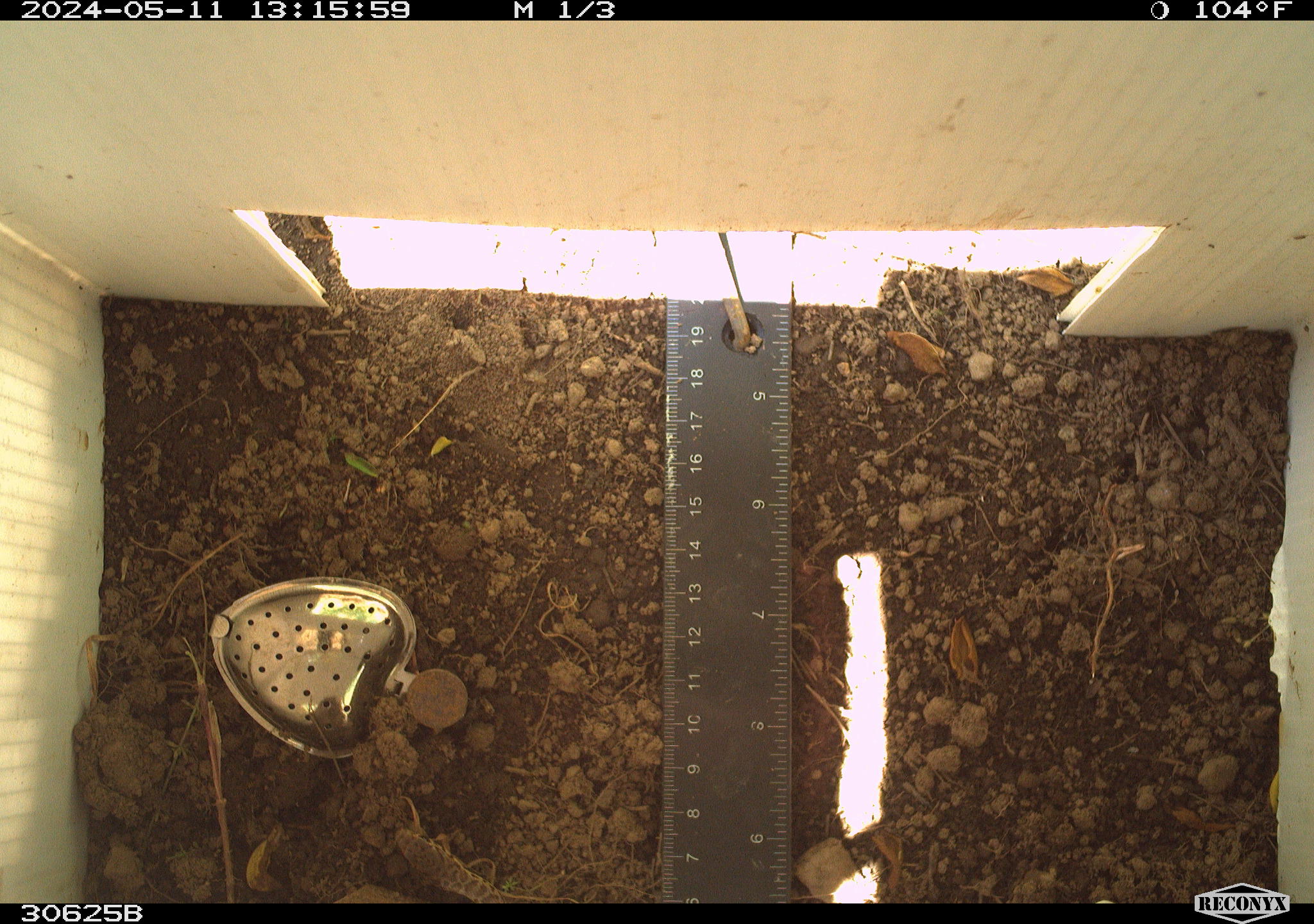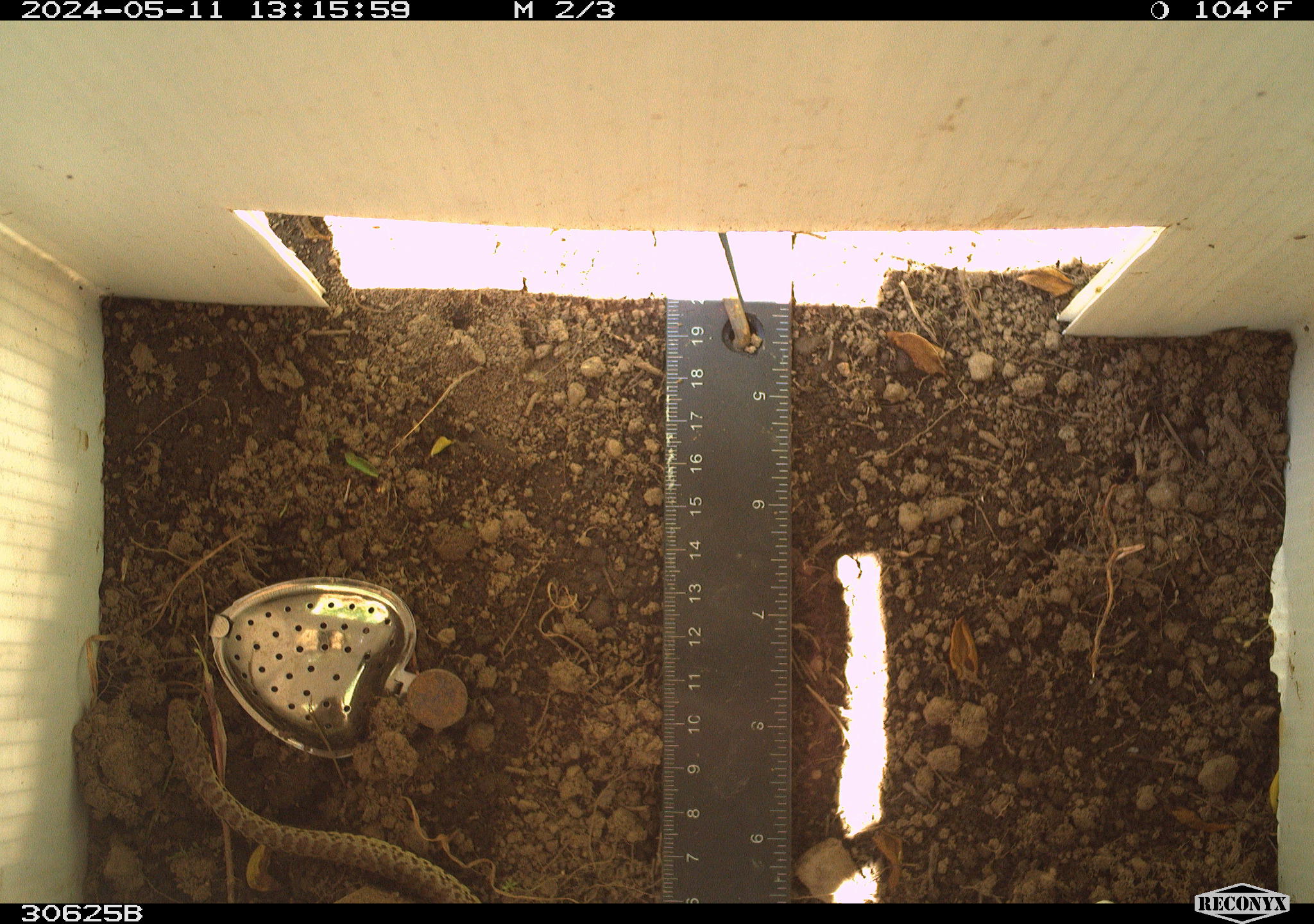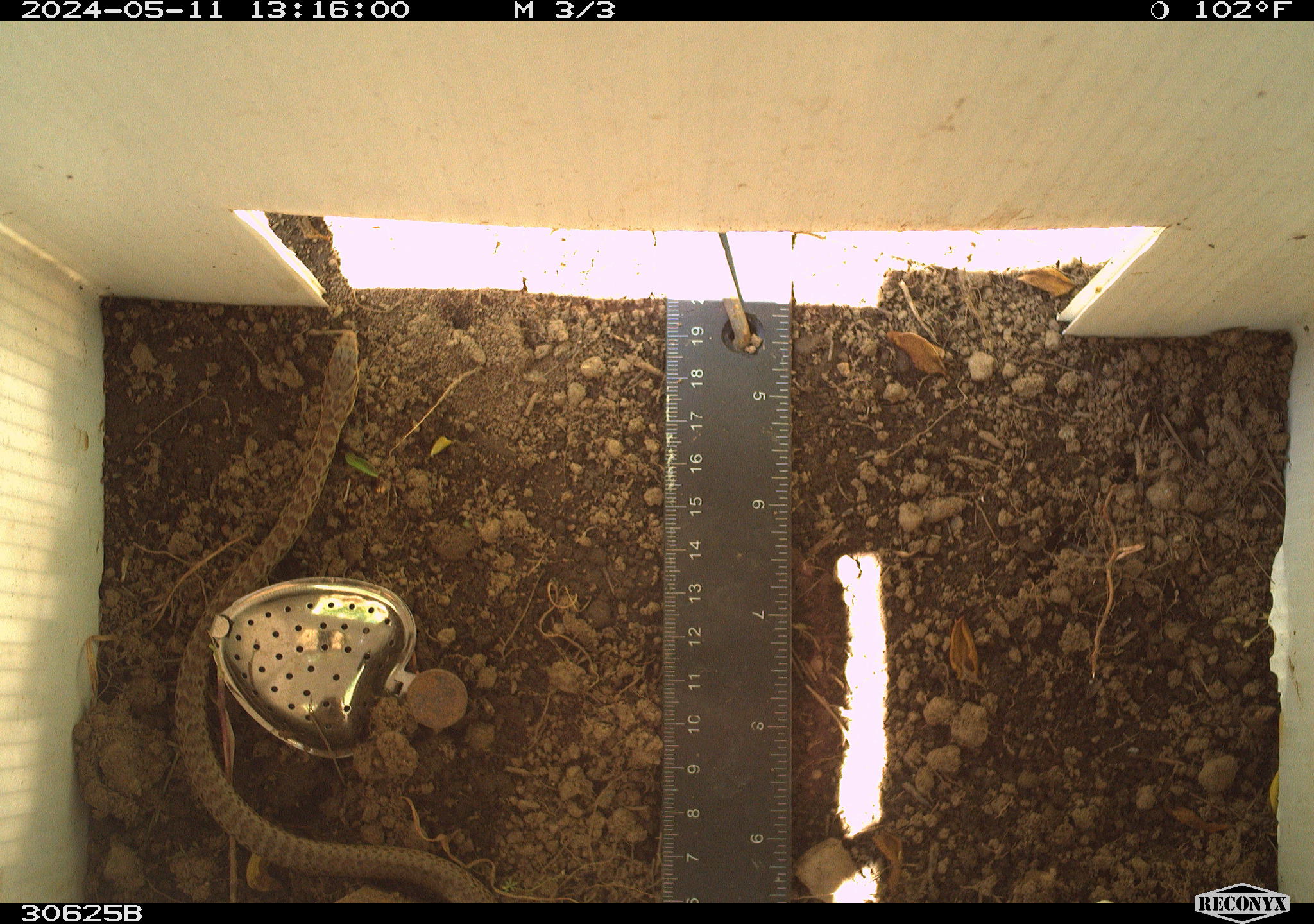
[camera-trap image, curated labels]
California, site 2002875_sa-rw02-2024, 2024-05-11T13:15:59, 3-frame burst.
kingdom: Animalia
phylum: Chordata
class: Reptilia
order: Squamata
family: Colubridae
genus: Coluber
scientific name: Coluber constrictor mormon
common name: western yellow-bellied racer